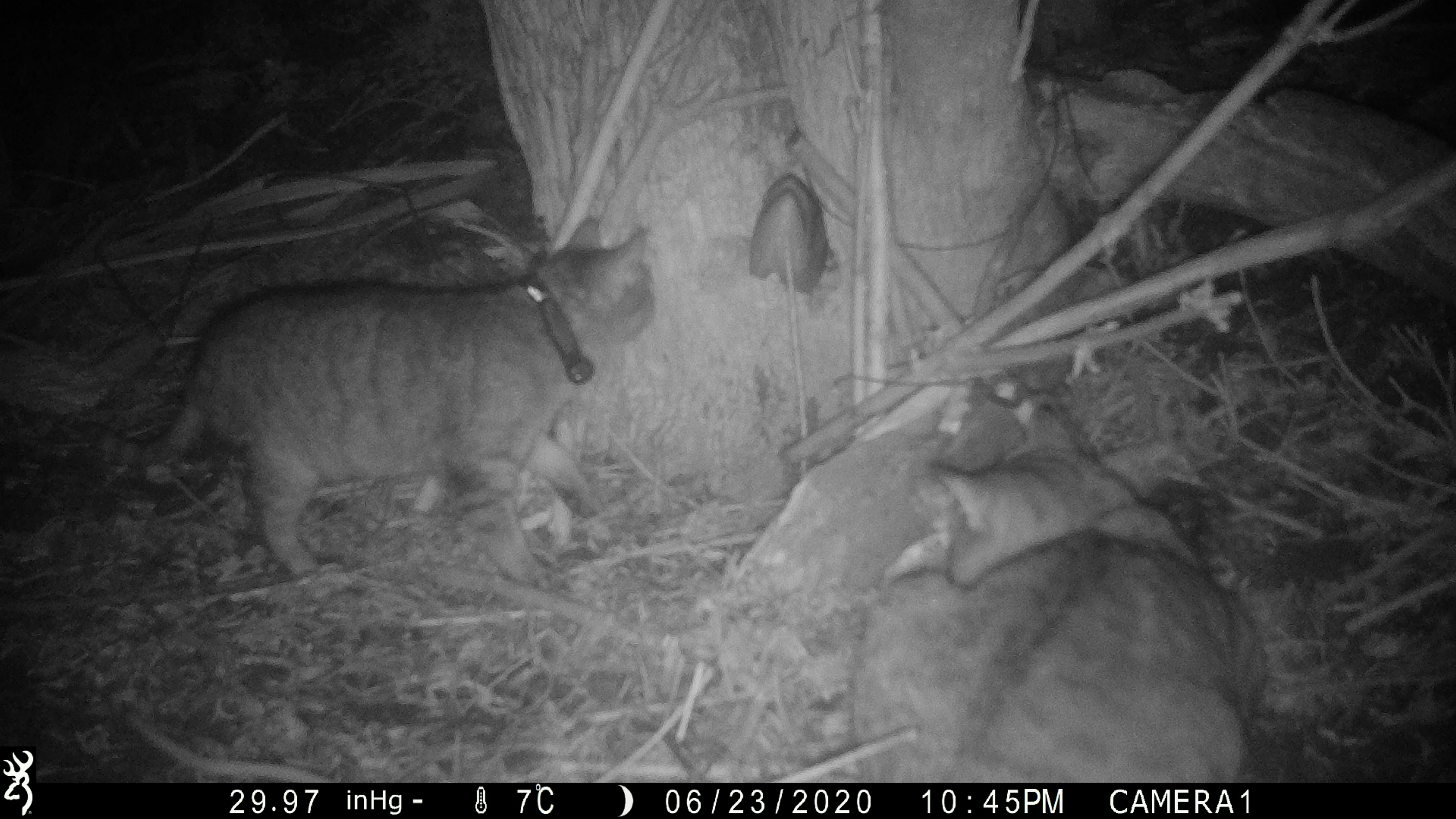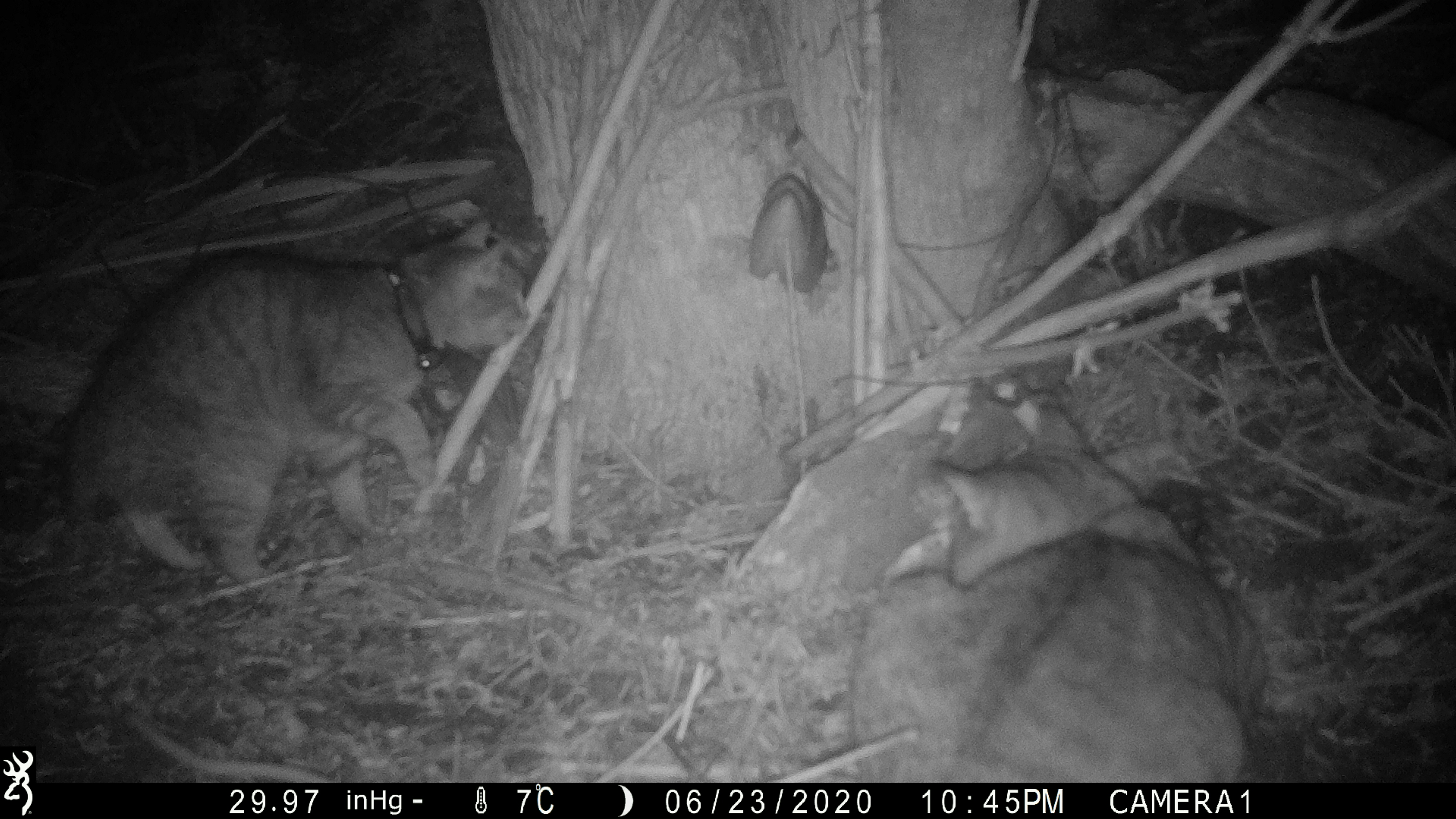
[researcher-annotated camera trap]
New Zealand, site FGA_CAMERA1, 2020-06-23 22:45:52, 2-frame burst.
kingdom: Animalia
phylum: Chordata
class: Mammalia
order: Carnivora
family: Felidae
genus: Felis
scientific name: Felis catus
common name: domestic cat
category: cat